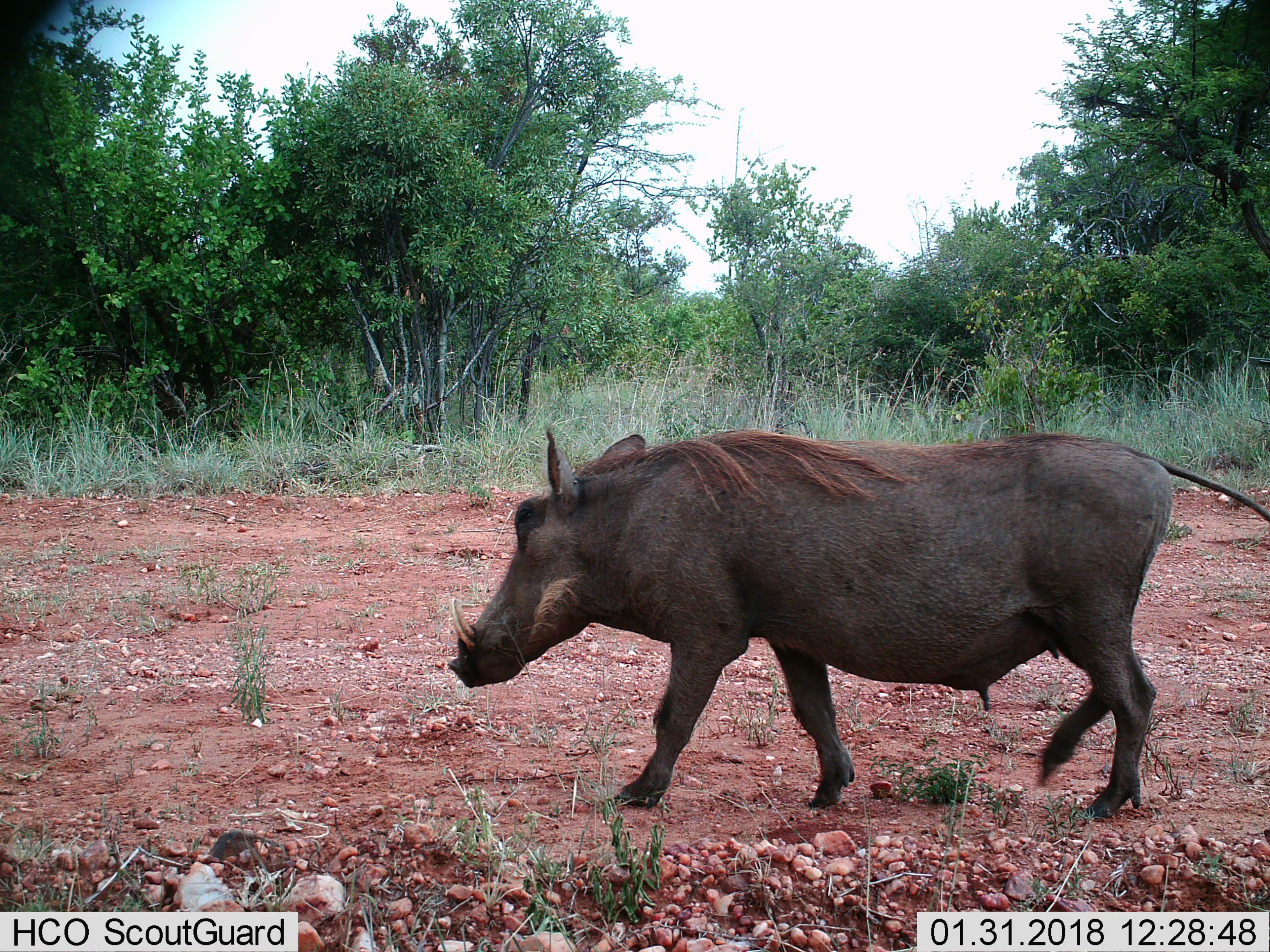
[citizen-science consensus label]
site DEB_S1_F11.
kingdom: Animalia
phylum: Chordata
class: Mammalia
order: Artiodactyla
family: Suidae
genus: Phacochoerus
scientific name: Phacochoerus africanus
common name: warthog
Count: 1.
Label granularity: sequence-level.